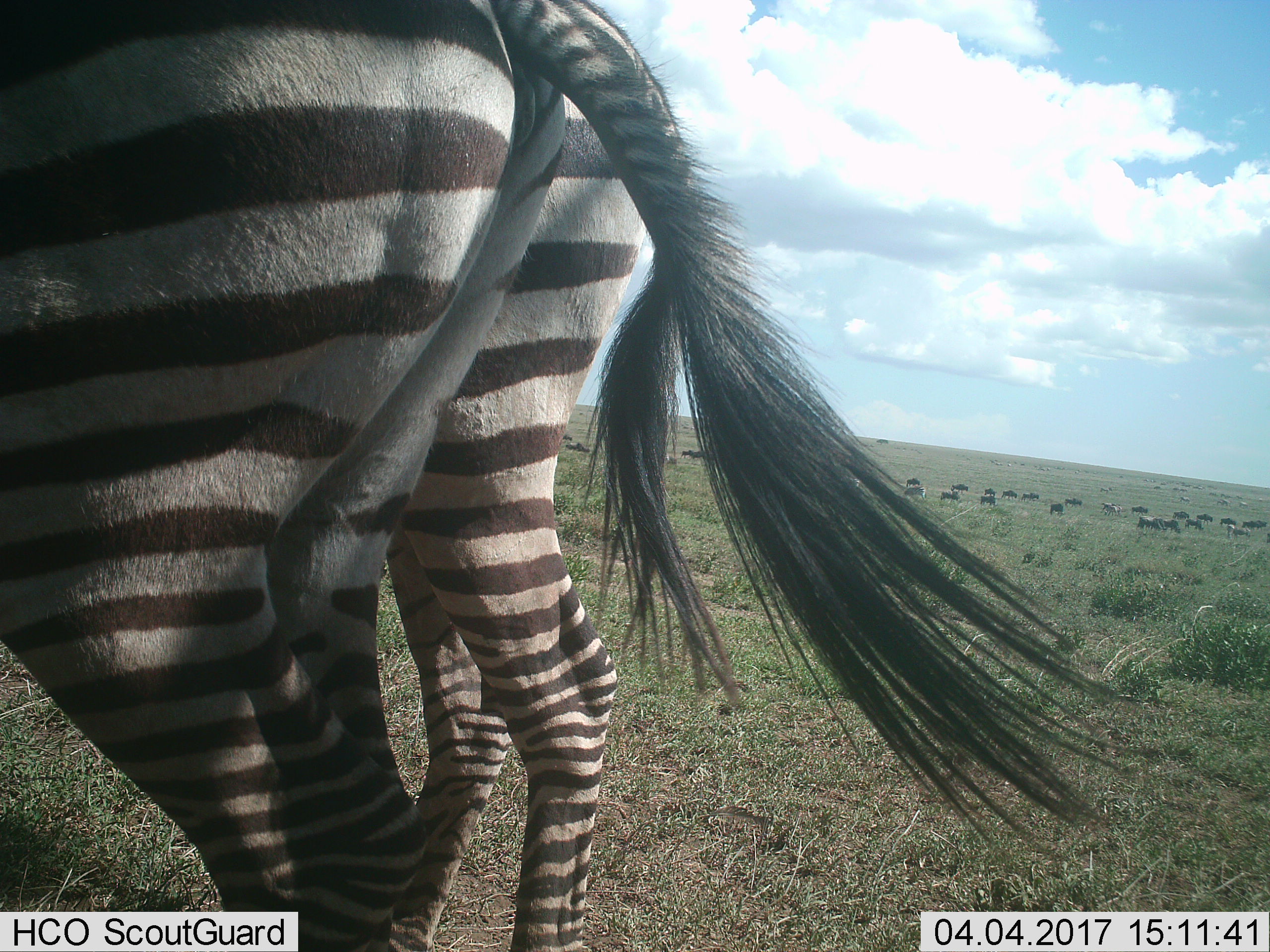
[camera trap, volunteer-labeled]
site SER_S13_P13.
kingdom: Animalia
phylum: Chordata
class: Mammalia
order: Perissodactyla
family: Equidae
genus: Equus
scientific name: Equus quagga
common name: plains zebra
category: zebraplains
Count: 2.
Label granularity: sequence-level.